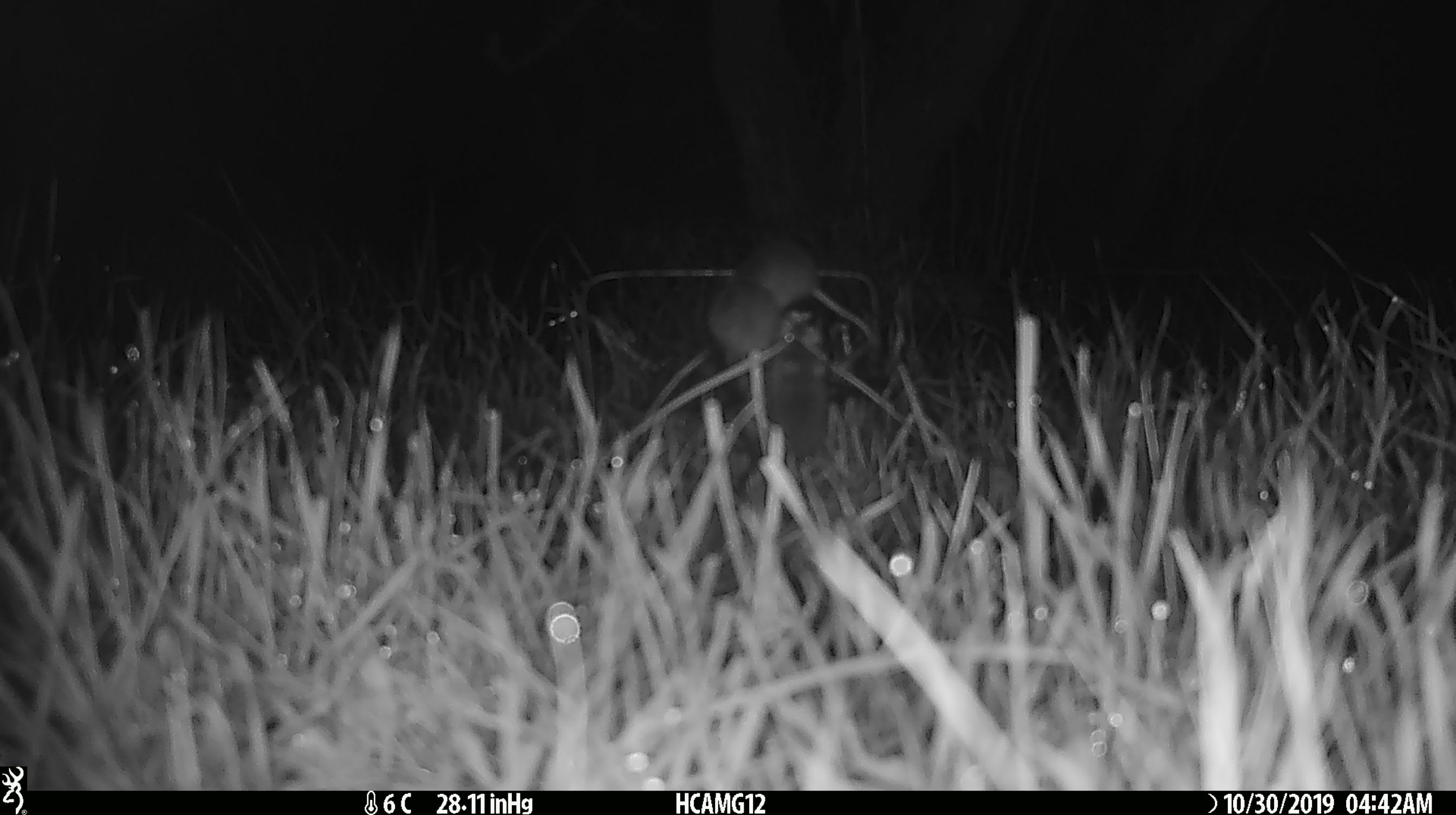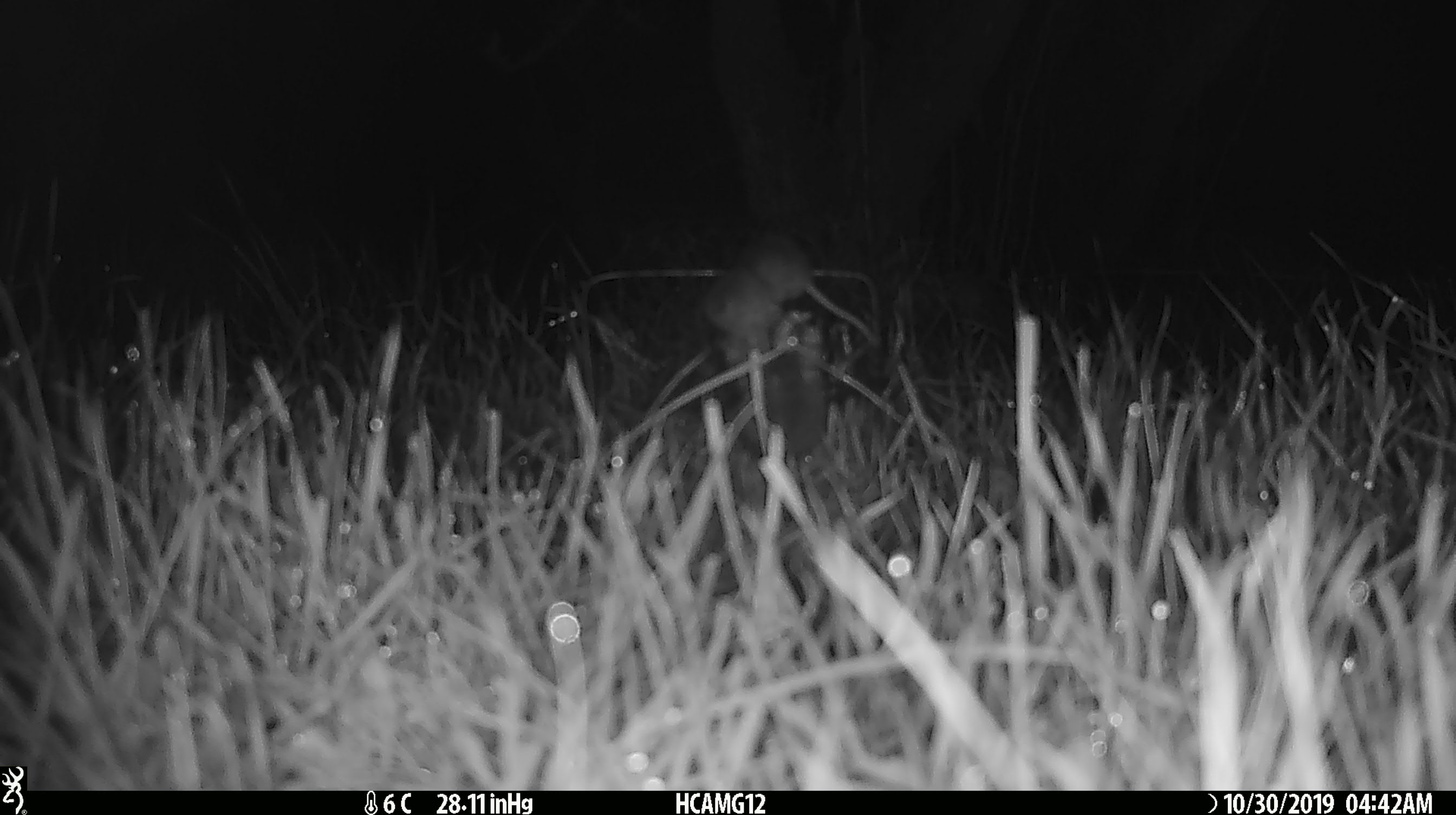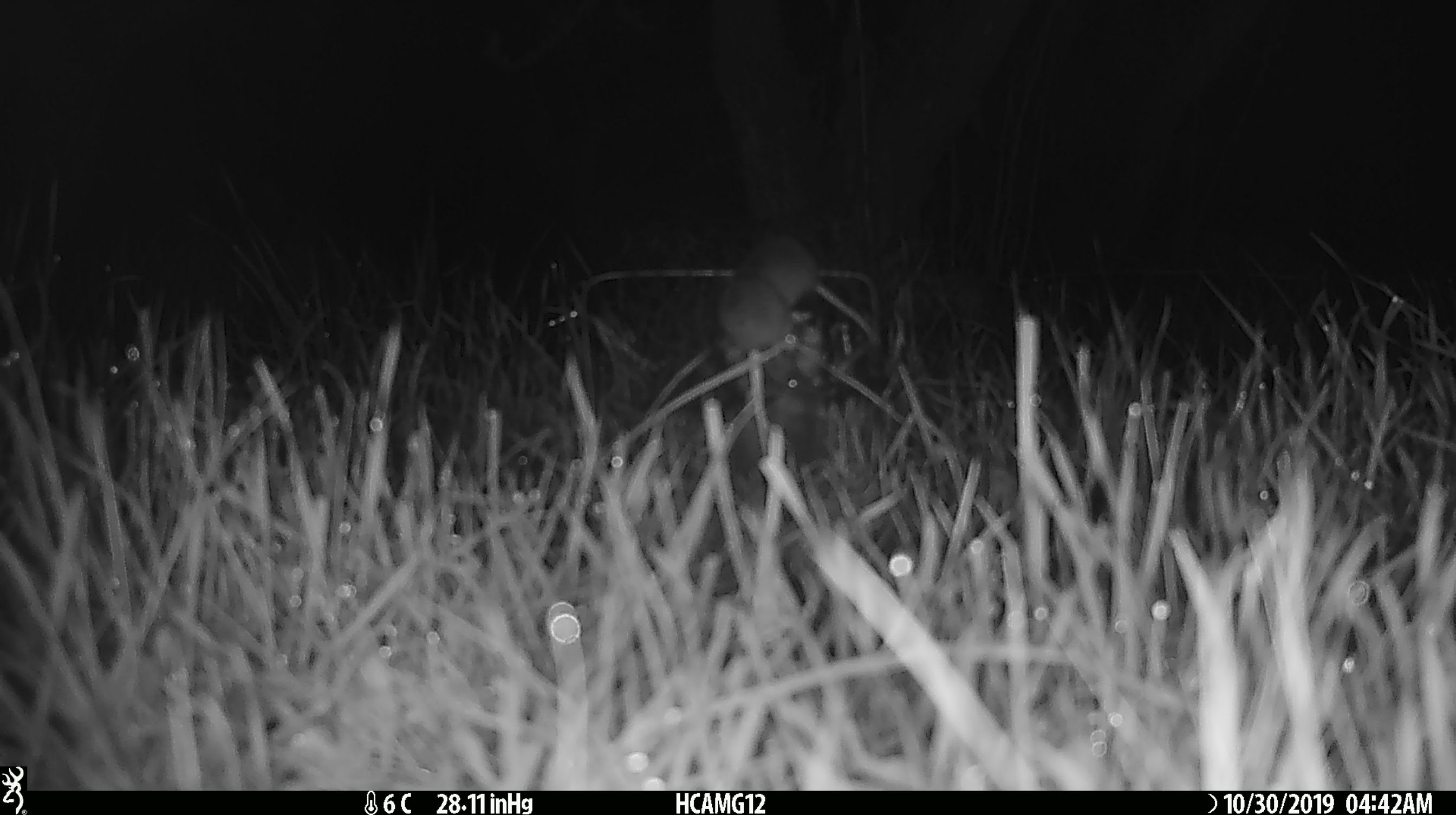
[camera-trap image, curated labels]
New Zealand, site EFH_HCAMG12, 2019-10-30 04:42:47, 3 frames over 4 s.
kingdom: Animalia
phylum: Chordata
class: Mammalia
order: Rodentia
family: Muridae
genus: Mus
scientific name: Mus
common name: mouse